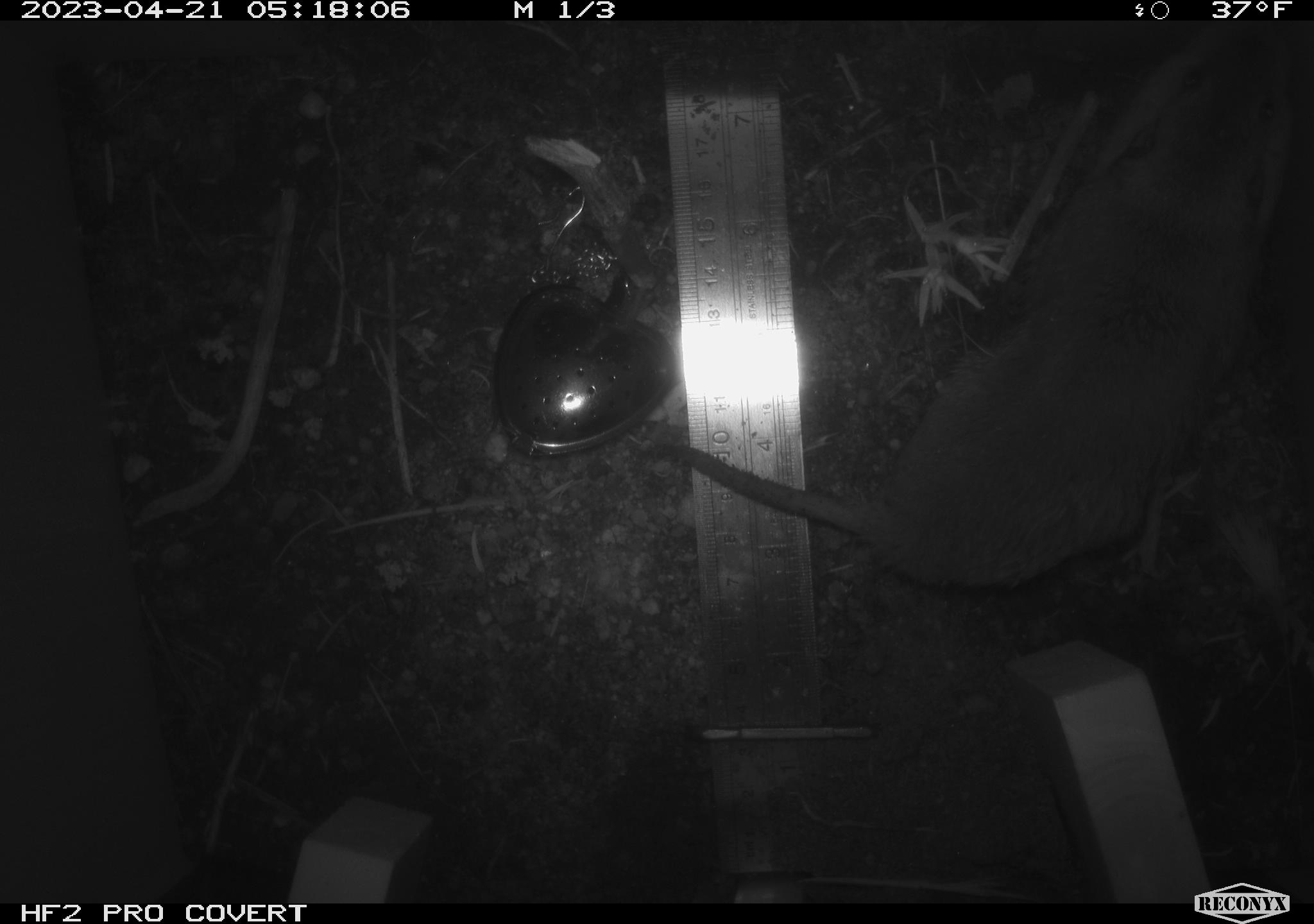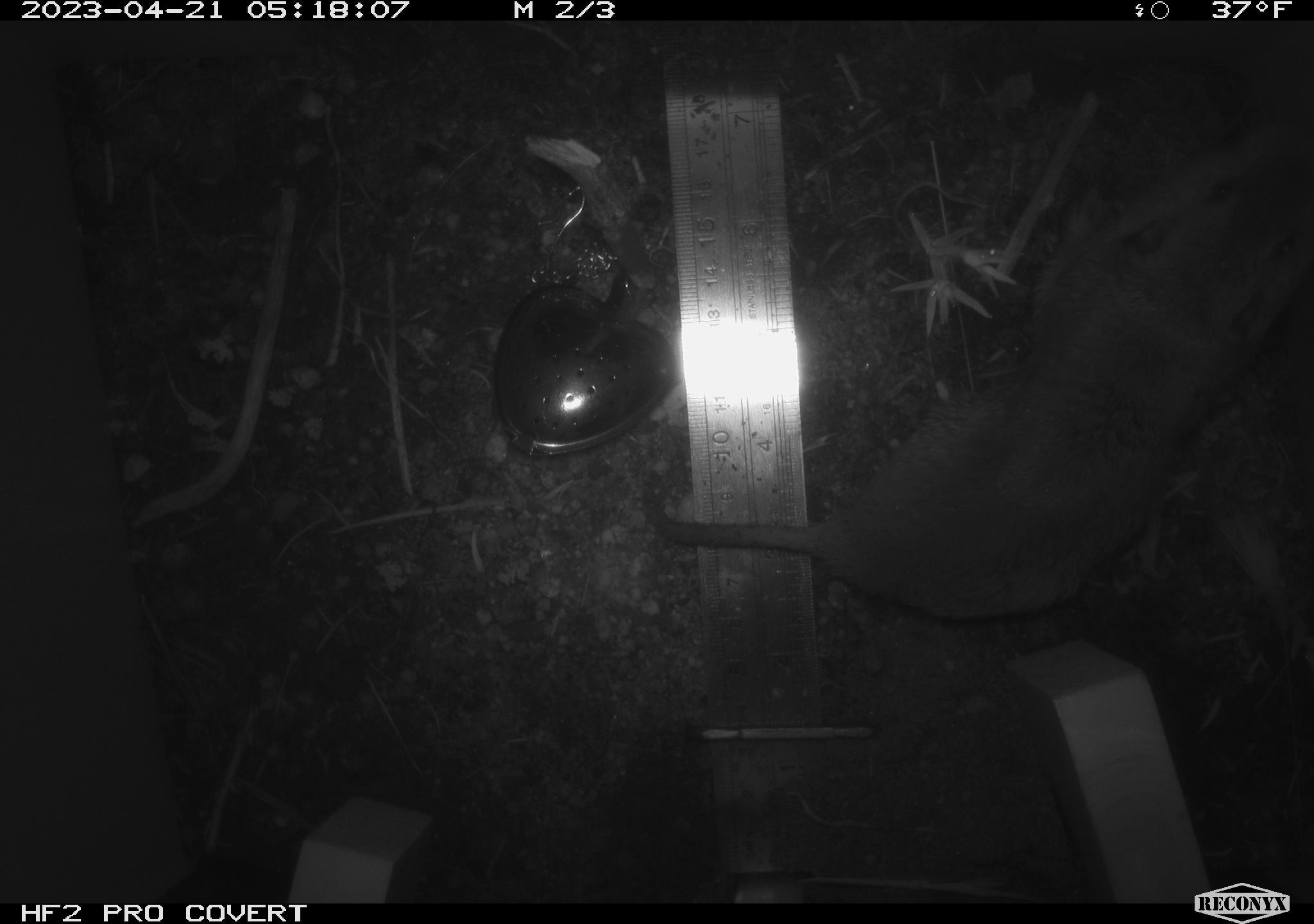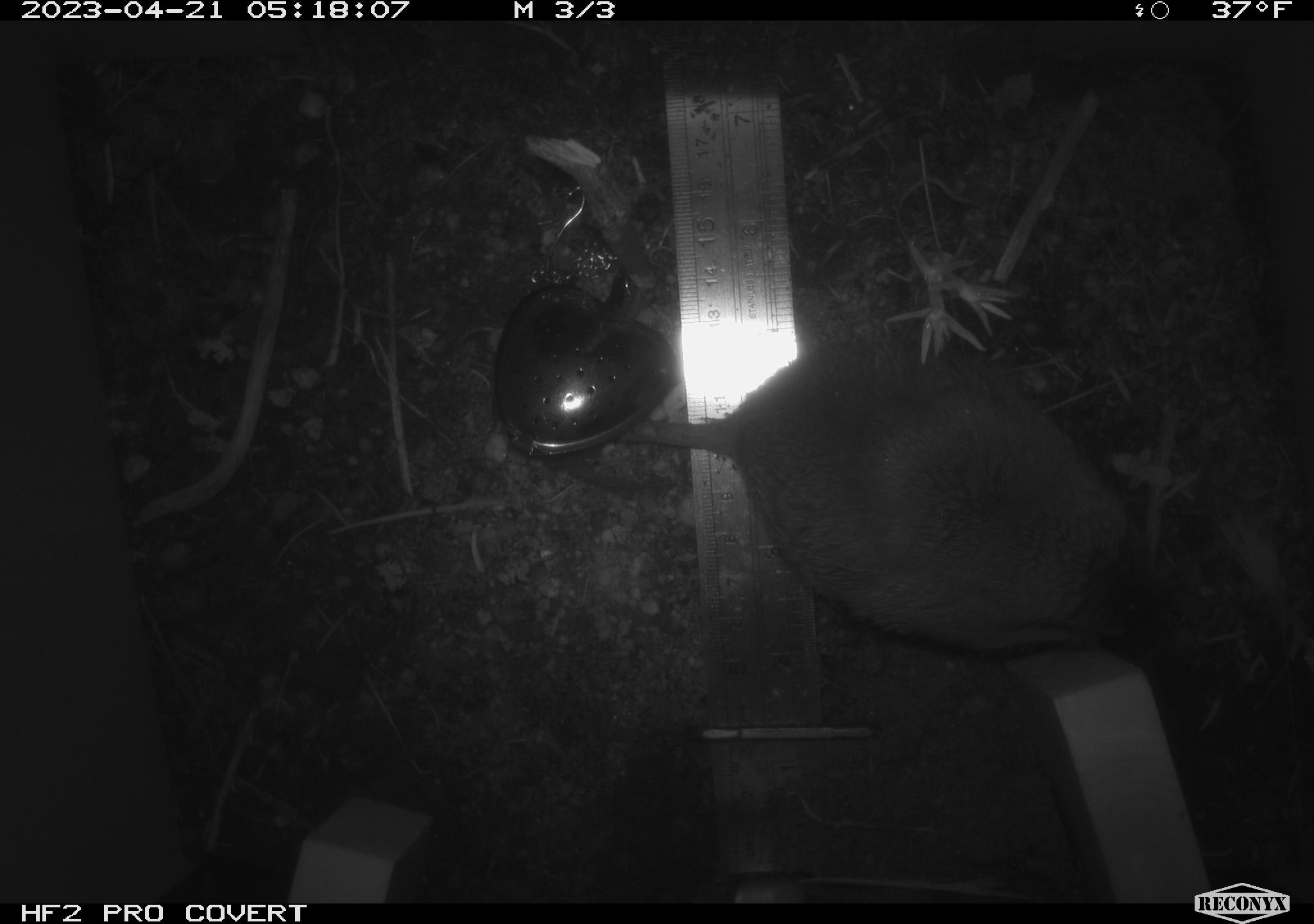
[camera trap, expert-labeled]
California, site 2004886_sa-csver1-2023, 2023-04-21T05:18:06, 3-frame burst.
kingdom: Animalia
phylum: Chordata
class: Mammalia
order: Rodentia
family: Cricetidae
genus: Microtus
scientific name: Microtus californicus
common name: california vole